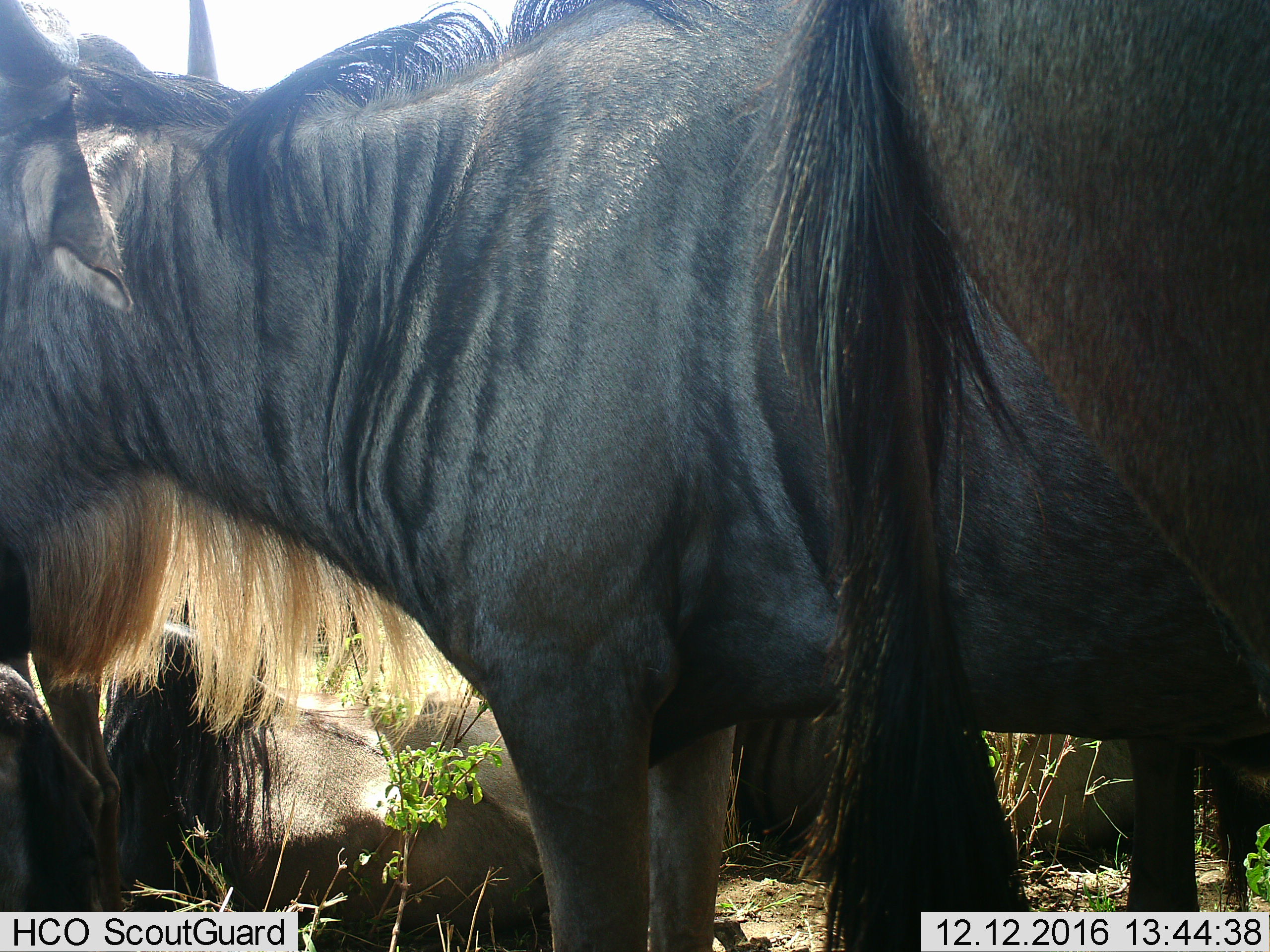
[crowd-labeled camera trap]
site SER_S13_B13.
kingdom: Animalia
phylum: Chordata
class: Mammalia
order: Artiodactyla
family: Bovidae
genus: Connochaetes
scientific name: Connochaetes taurinus taurinus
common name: blue wildebeest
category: wildebeestblue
Wildebeestblue (blue wildebeest) (Connochaetes taurinus taurinus), count 4. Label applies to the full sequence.